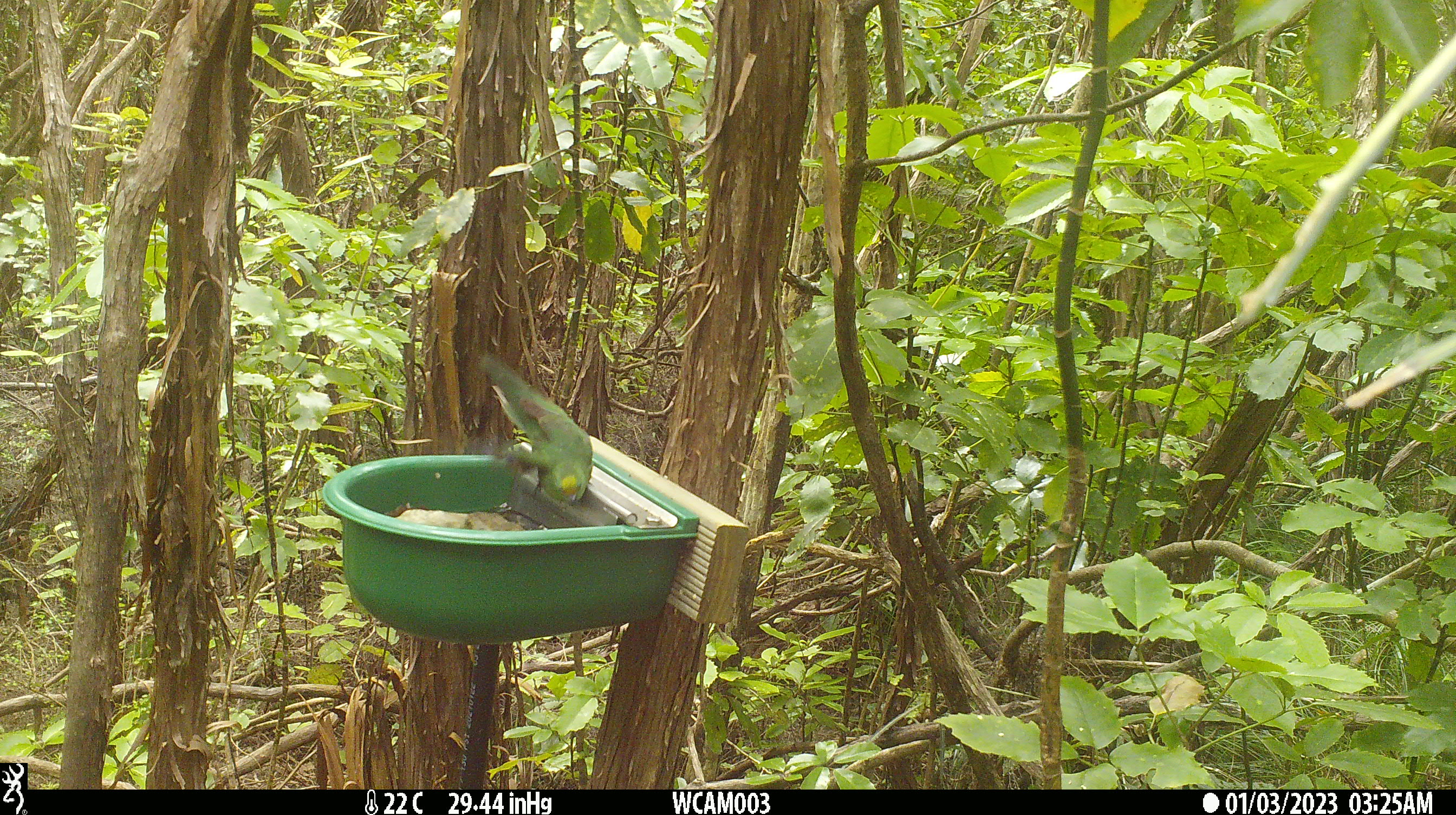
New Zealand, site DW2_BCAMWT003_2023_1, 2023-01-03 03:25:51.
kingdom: Animalia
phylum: Chordata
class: Aves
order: Psittaciformes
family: Psittaculidae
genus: Cyanoramphus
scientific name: Cyanoramphus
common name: parakeet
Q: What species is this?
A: Parakeet (Cyanoramphus).